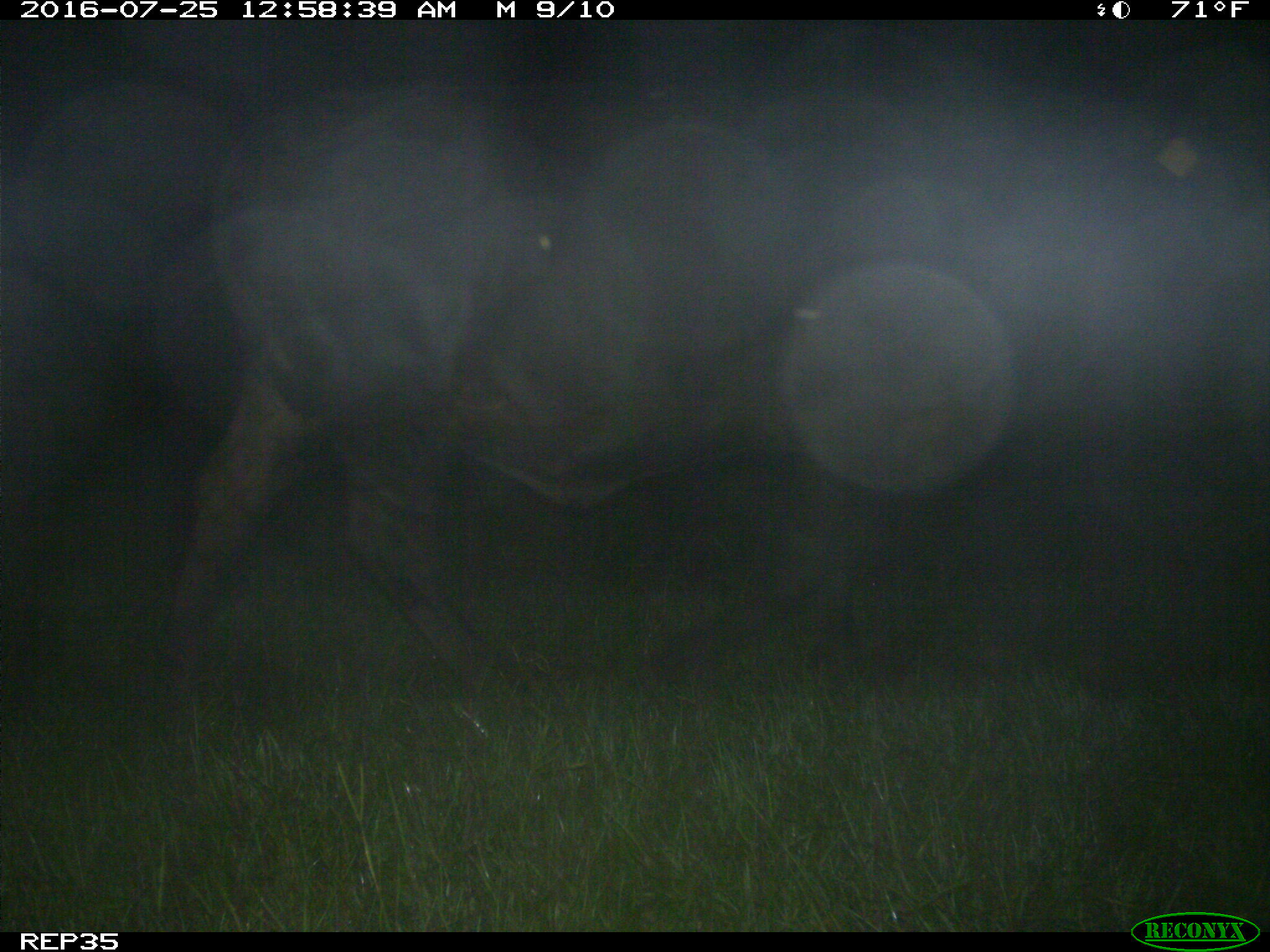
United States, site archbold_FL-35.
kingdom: Animalia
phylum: Chordata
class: Mammalia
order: Artiodactyla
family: Bovidae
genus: Bos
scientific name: Bos taurus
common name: domestic cow